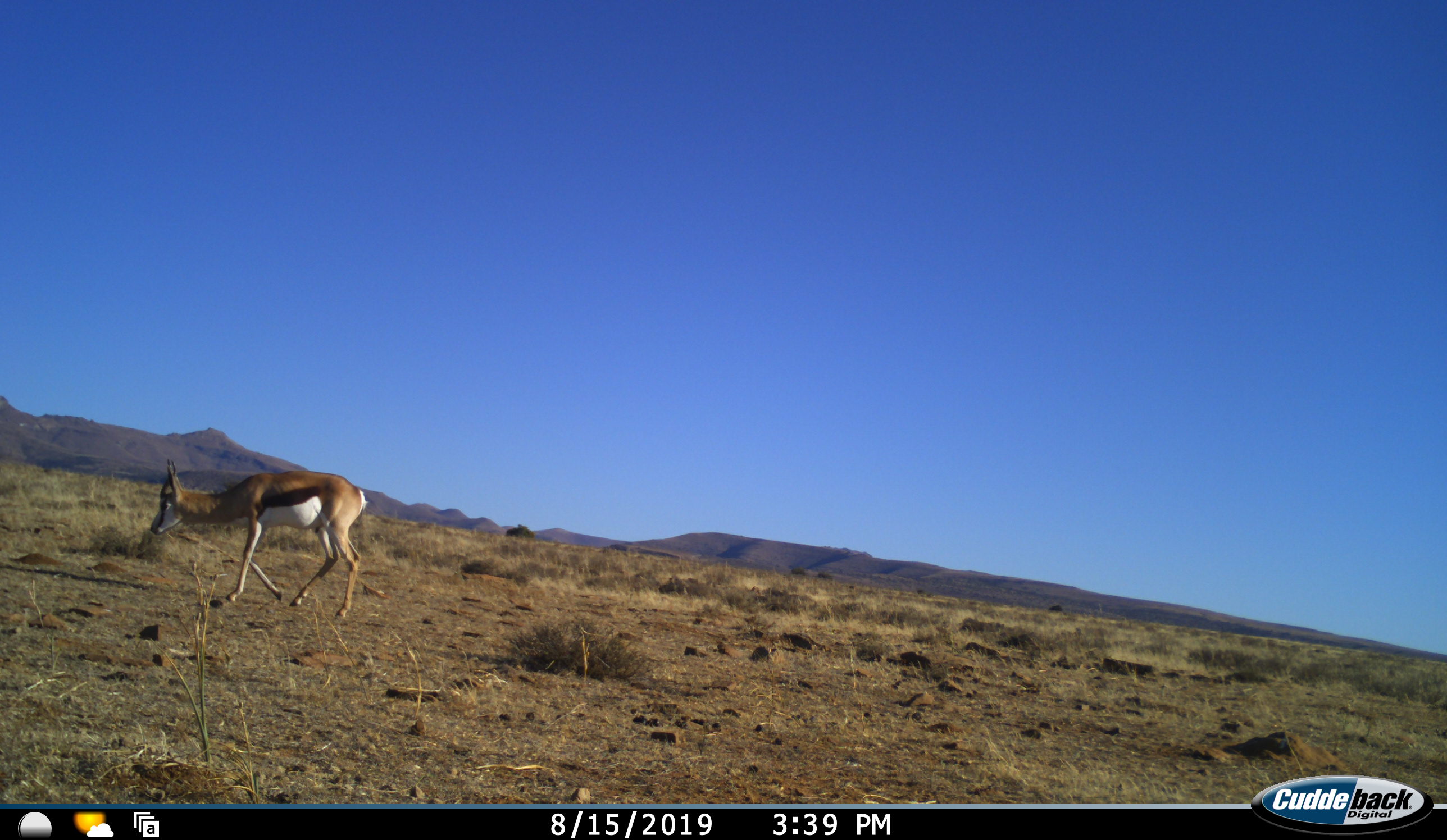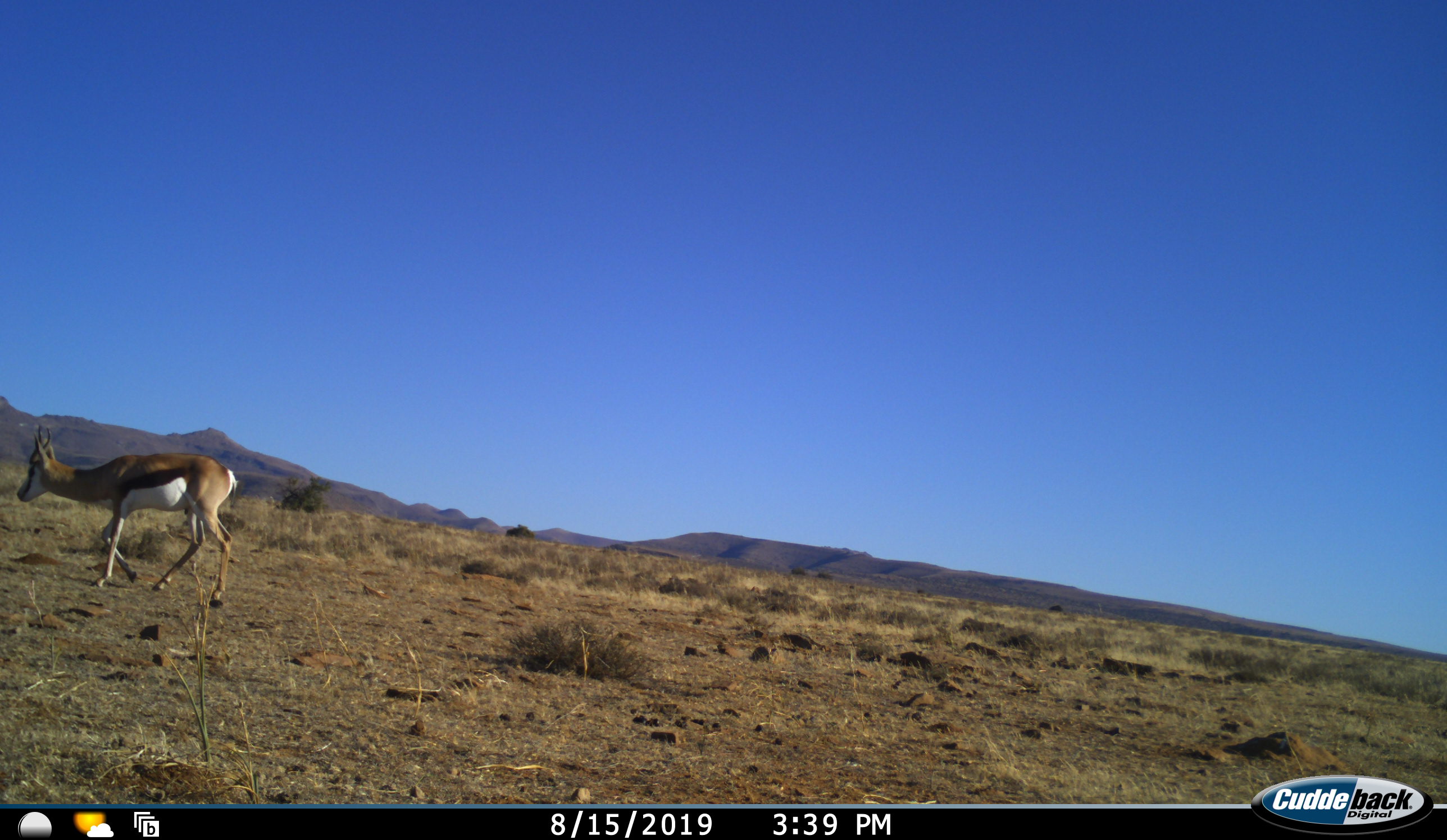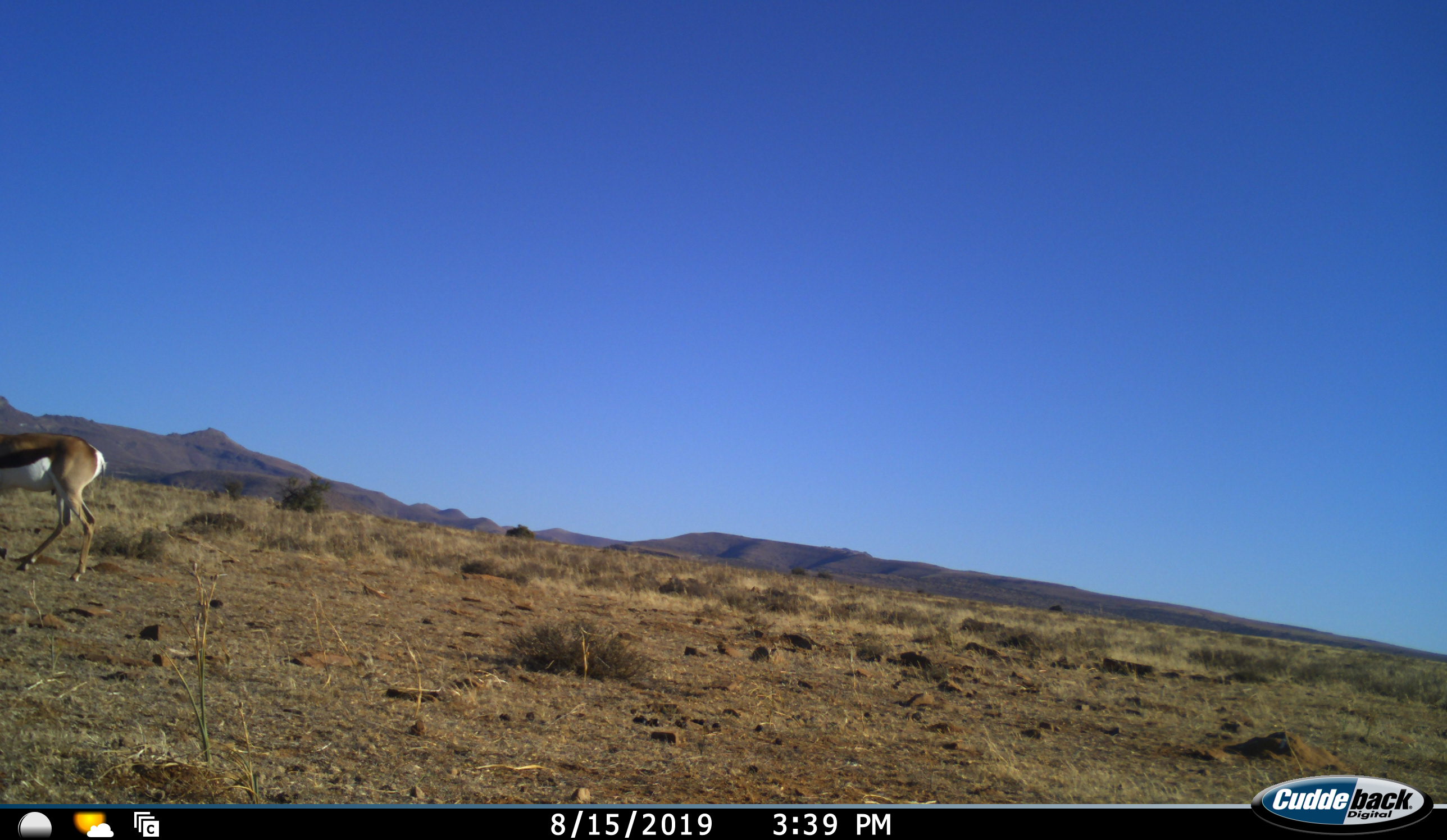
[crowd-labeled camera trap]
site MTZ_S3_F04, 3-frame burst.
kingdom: Animalia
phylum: Chordata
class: Mammalia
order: Artiodactyla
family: Bovidae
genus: Antidorcas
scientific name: Antidorcas marsupialis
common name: springbok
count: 1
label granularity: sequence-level